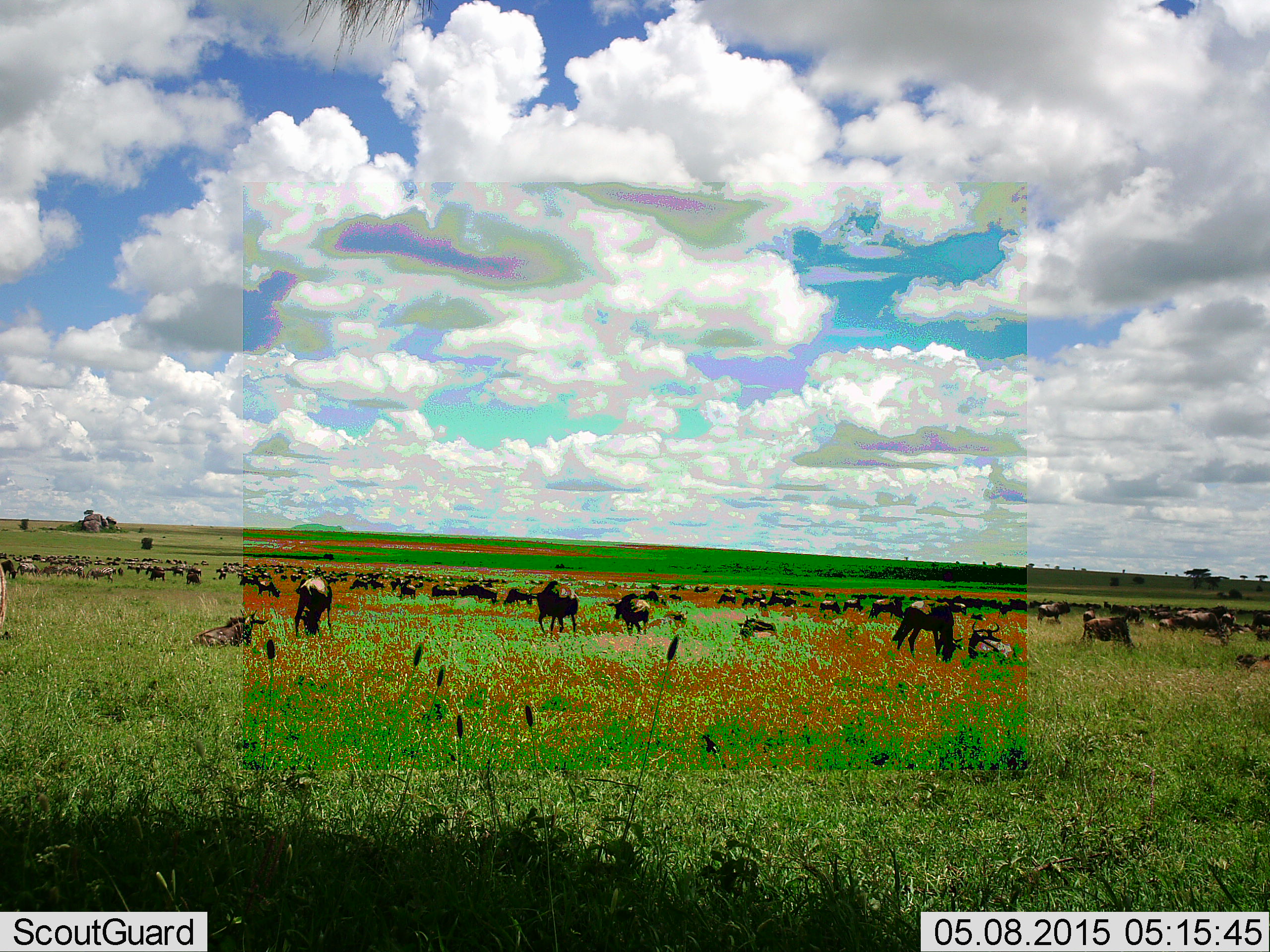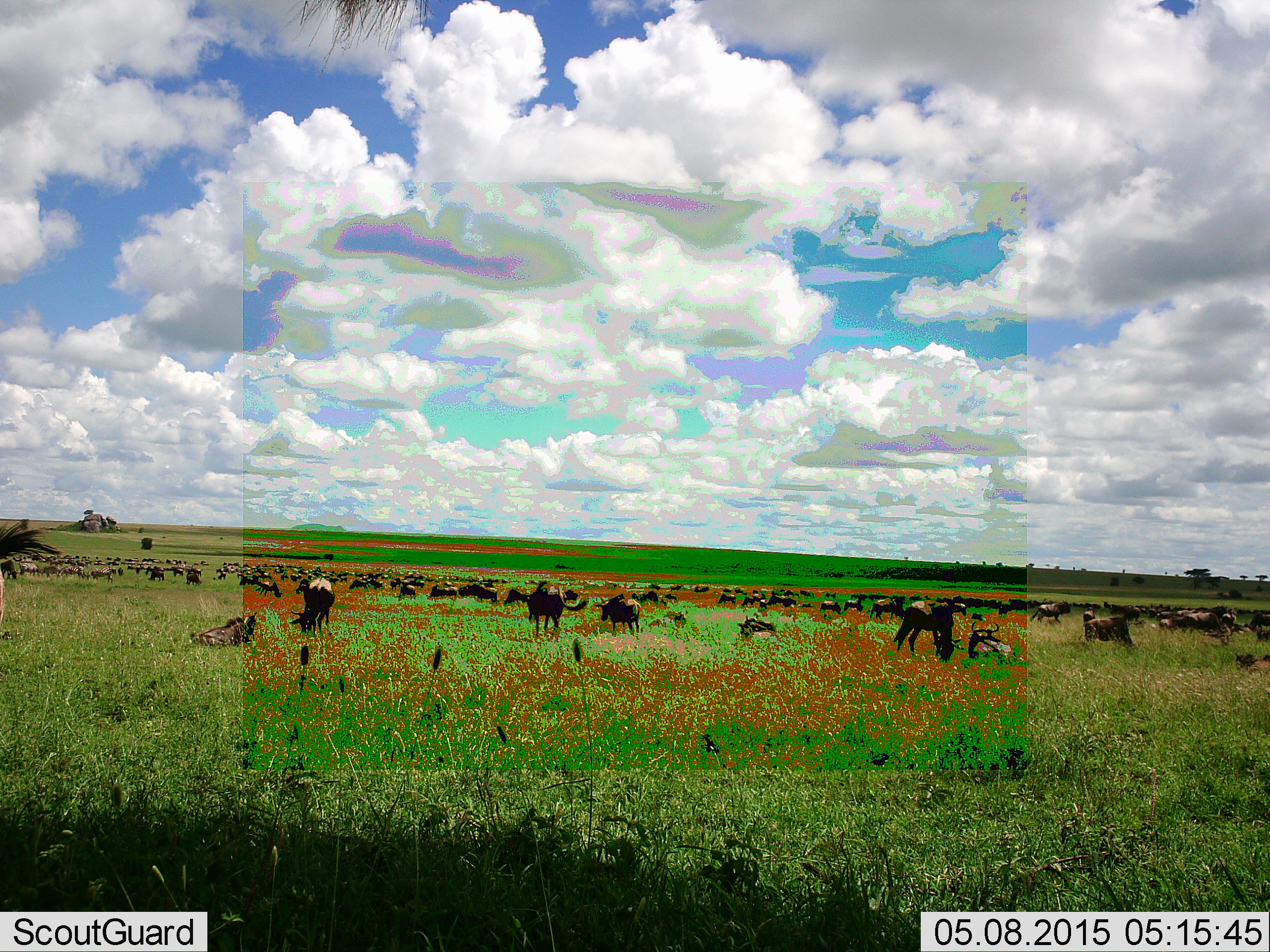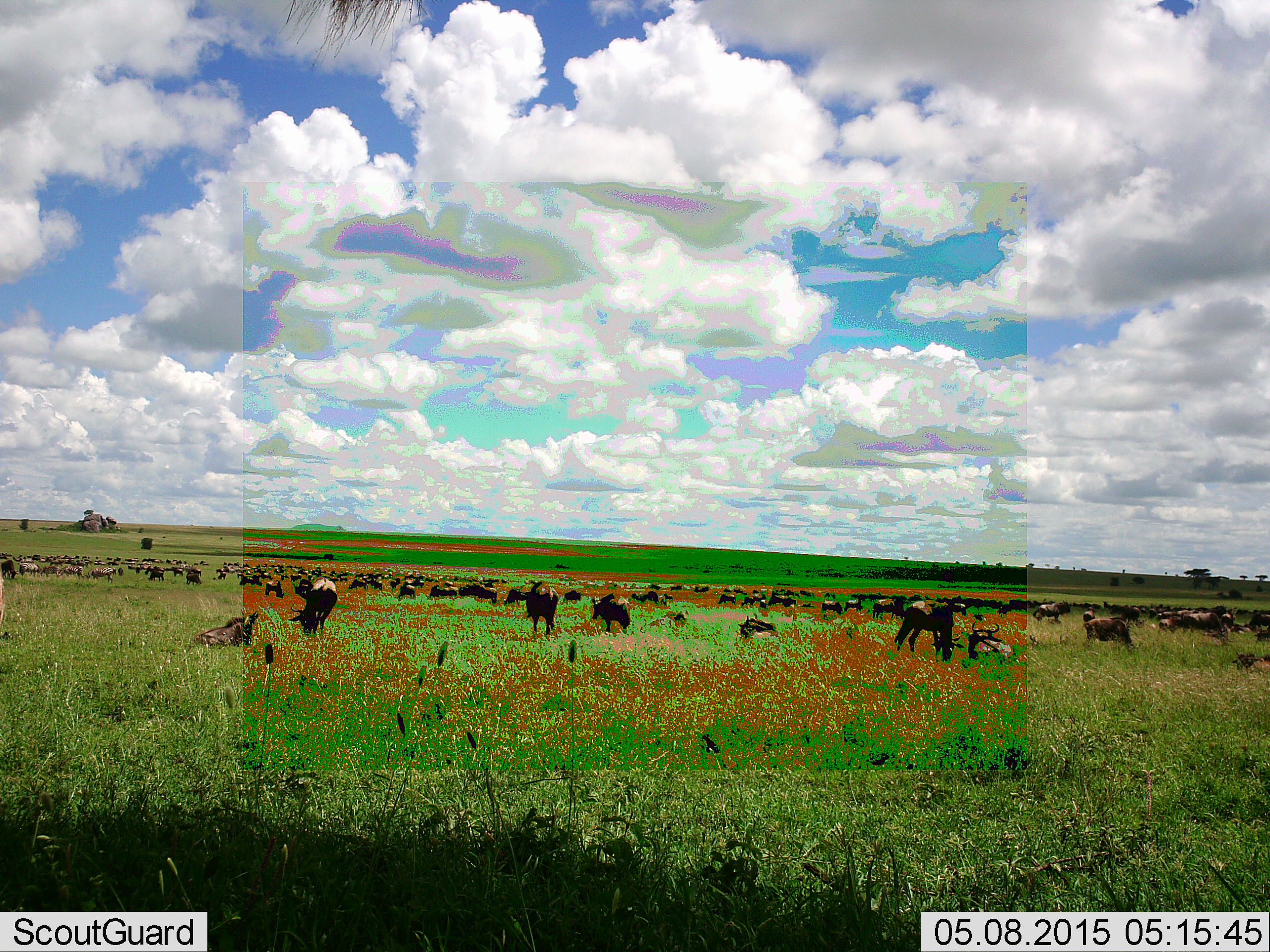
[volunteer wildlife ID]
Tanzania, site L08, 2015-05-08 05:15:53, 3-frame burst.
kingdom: Animalia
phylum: Chordata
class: Mammalia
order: Artiodactyla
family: Bovidae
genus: Connochaetes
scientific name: Connochaetes taurinus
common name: blue wildebeest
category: wildebeest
Wildebeest (blue wildebeest) (Connochaetes taurinus), count 51+. Behavior (volunteer vote fractions): standing 80%, resting 50%, moving 60%, interacting 10%. Young present (vote fraction): 10%. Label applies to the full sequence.